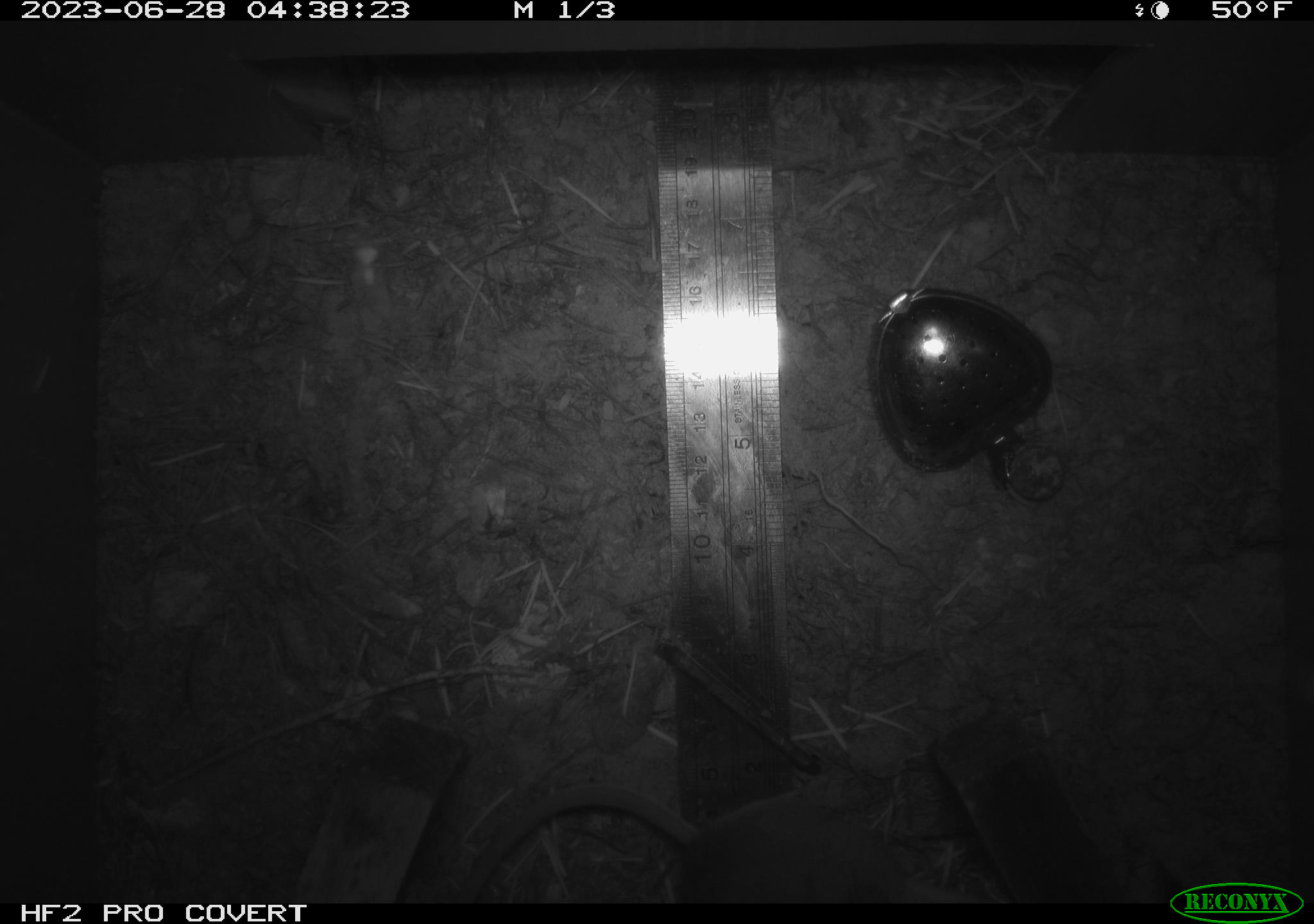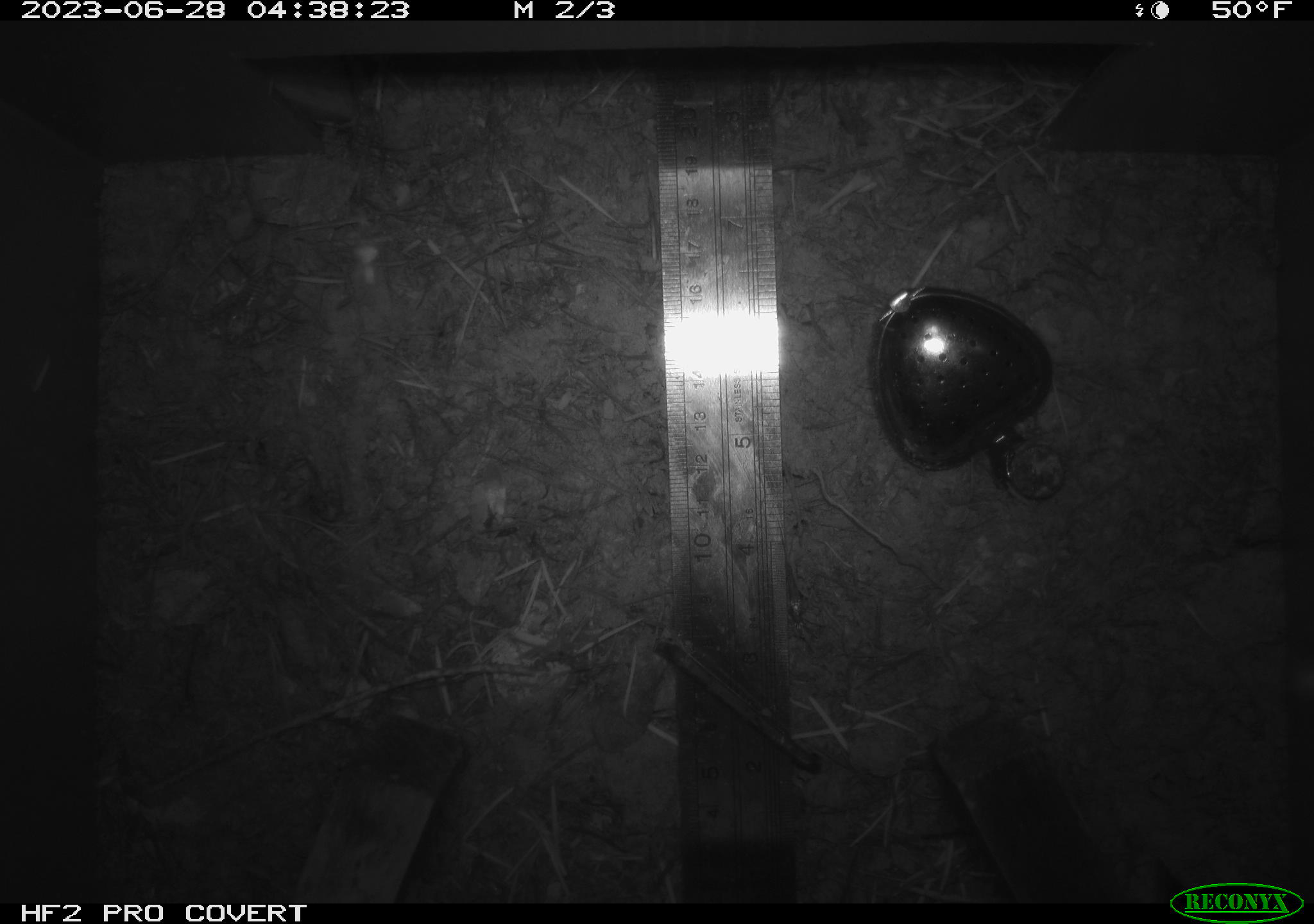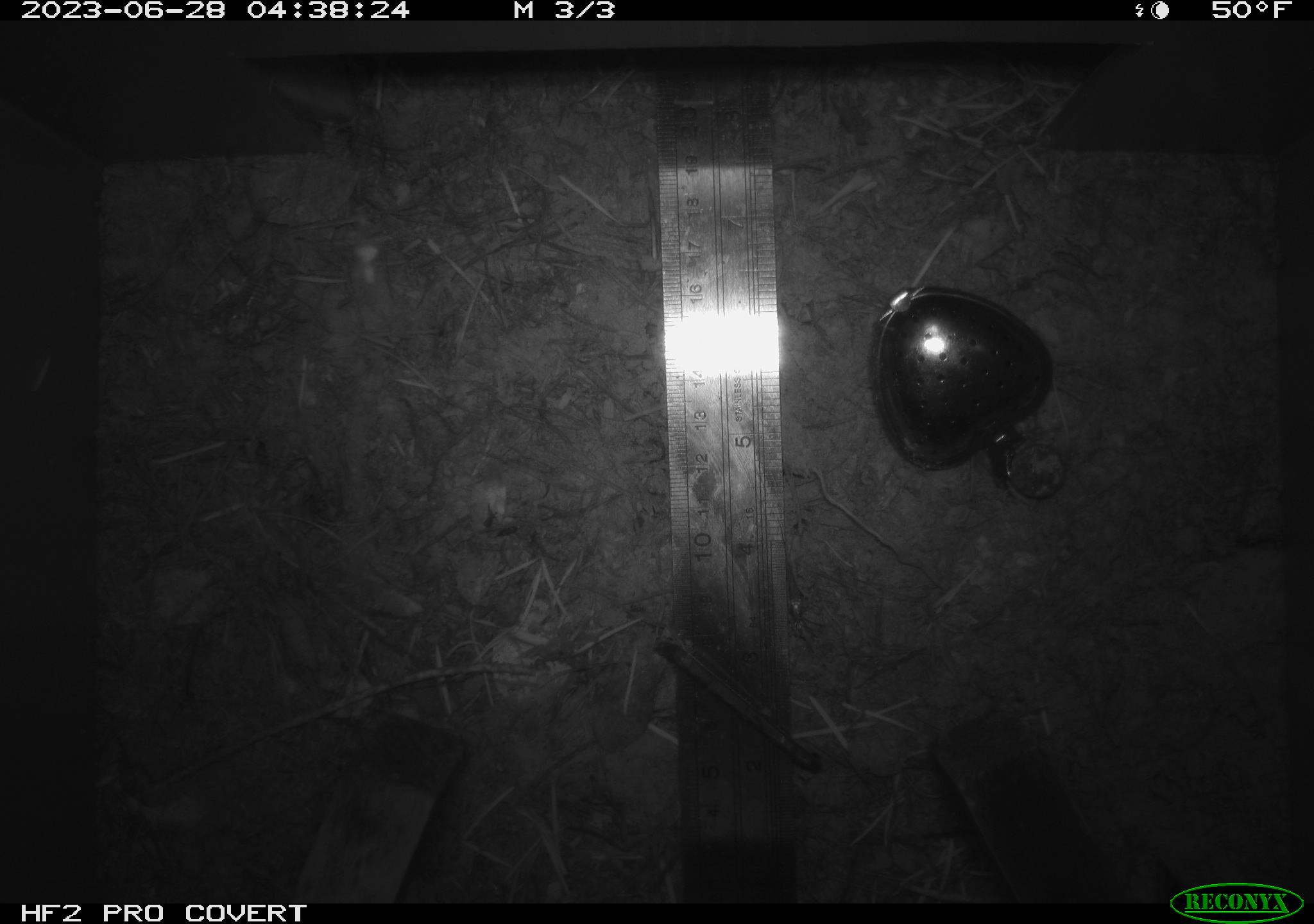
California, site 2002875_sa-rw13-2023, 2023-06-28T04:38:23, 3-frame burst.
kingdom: Animalia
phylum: Chordata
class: Mammalia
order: Rodentia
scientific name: Rodentia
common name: mouse species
Mouse species (Rodentia).